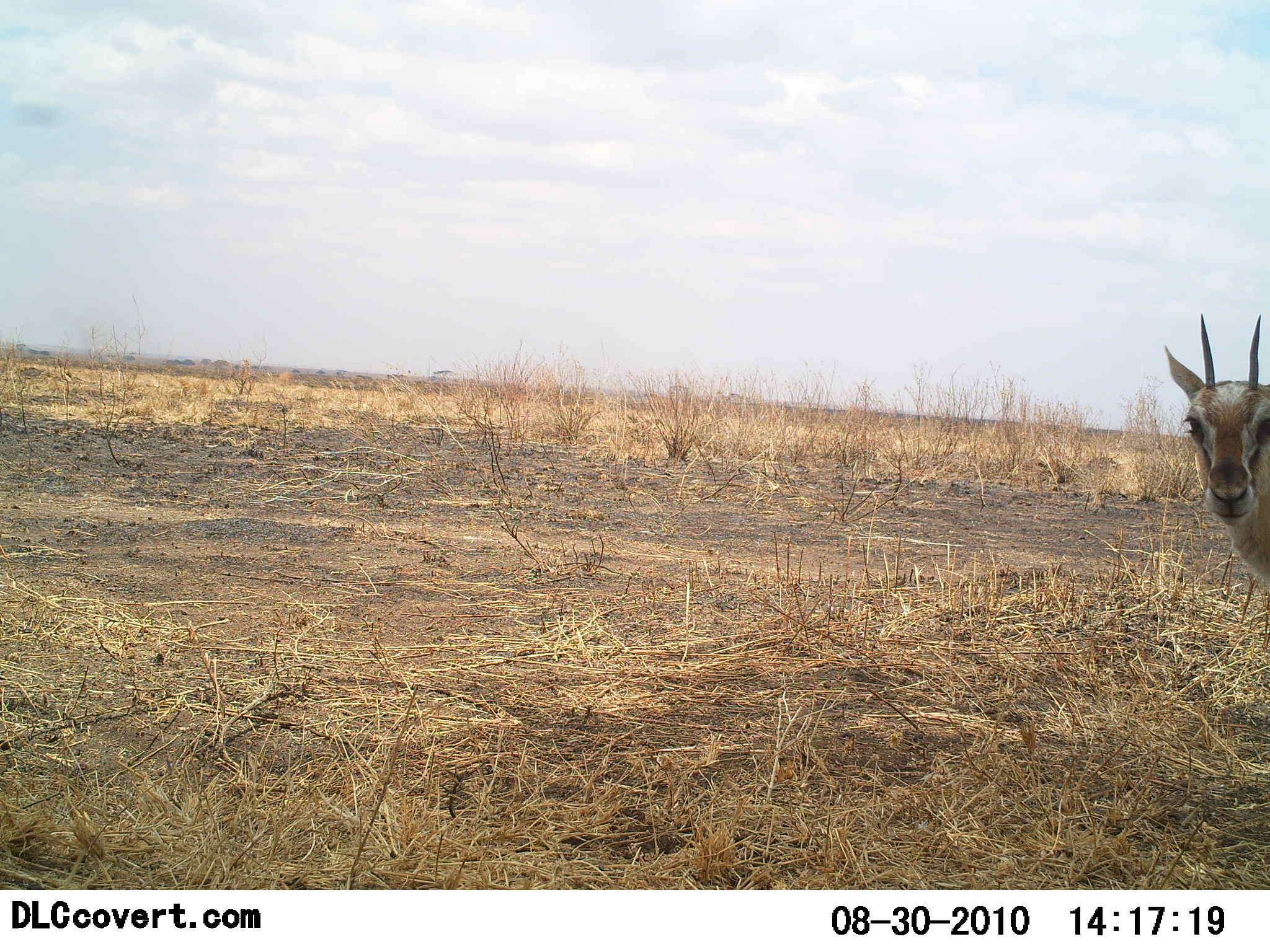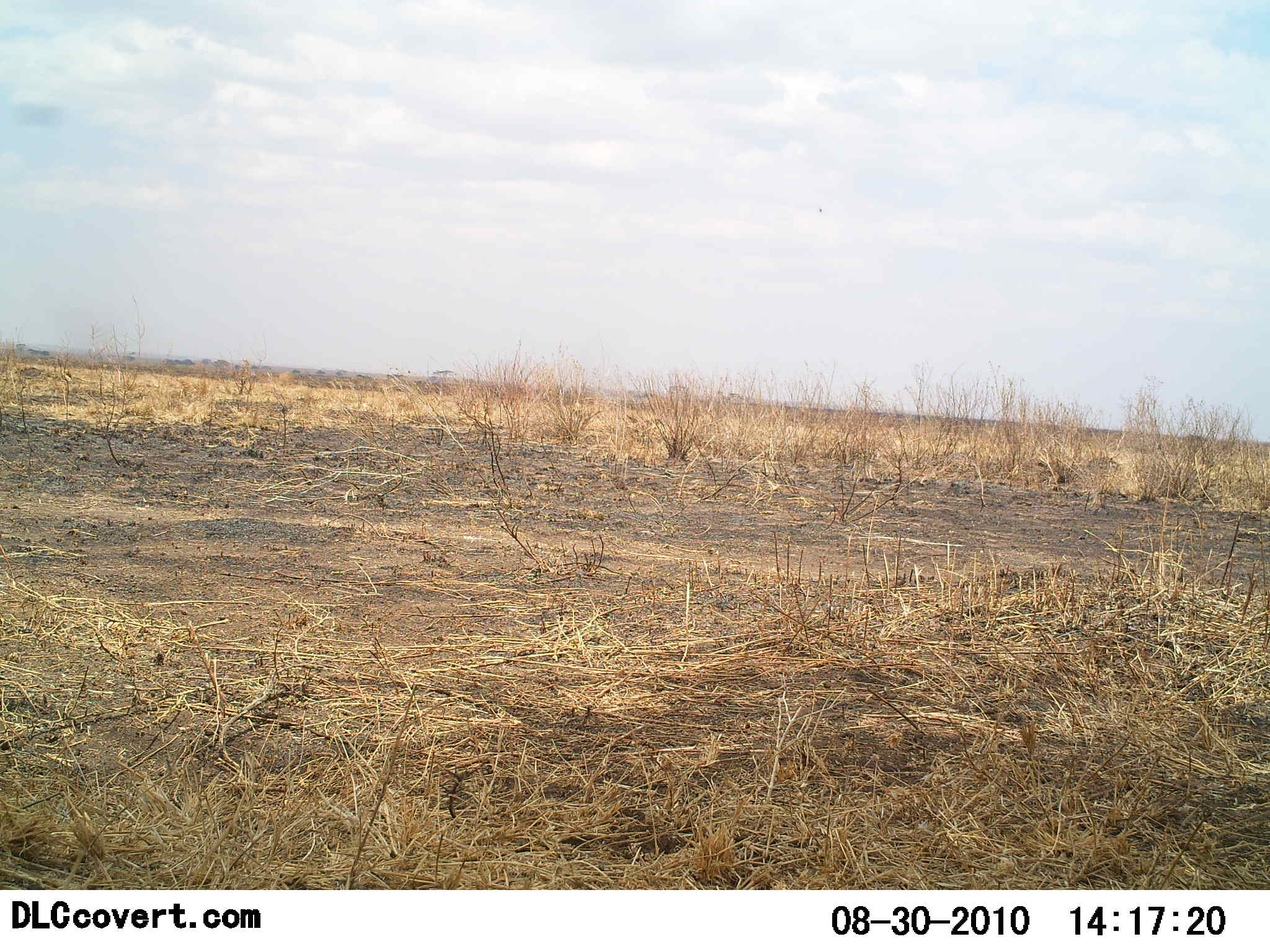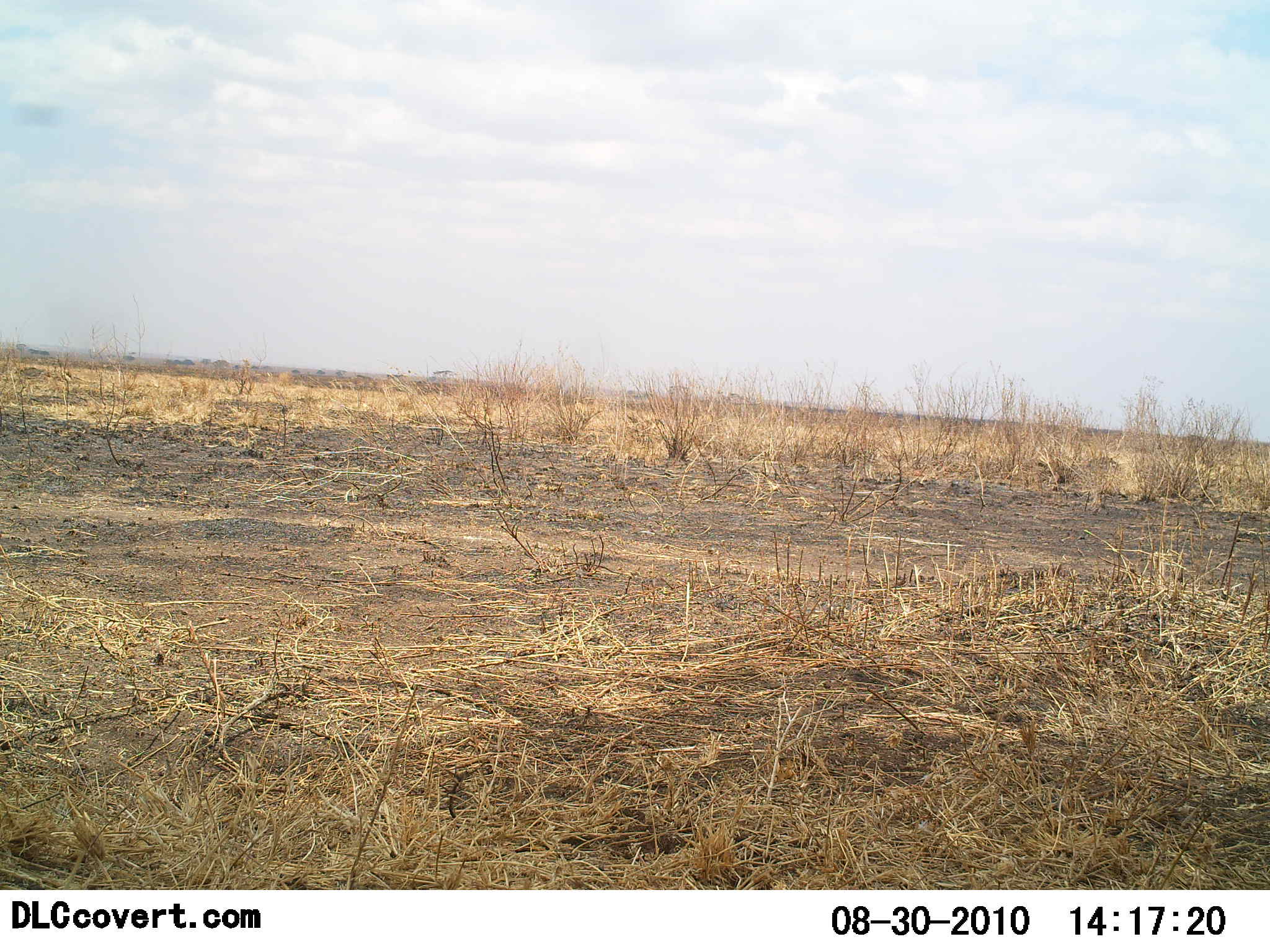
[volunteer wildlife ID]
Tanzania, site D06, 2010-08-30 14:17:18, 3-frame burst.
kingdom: Animalia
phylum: Chordata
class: Mammalia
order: Artiodactyla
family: Bovidae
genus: Eudorcas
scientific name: Eudorcas thomsonii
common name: thomson's gazelle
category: gazellethomsons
Gazellethomsons (thomson's gazelle) (Eudorcas thomsonii), count 1. Behavior (volunteer vote fractions): standing 71%, resting 0%, moving 29%, interacting 0%. Young present (vote fraction): 0%. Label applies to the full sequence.